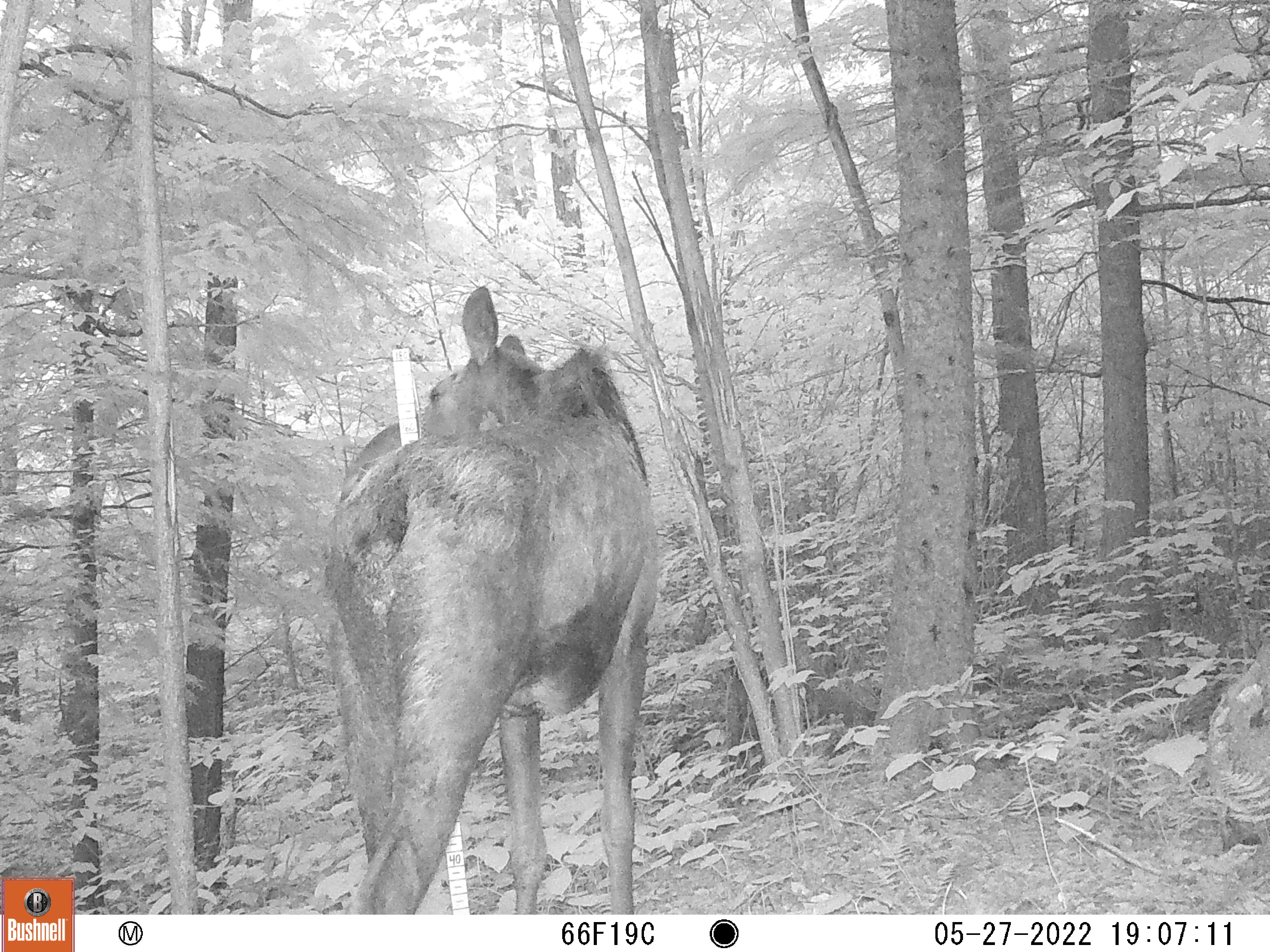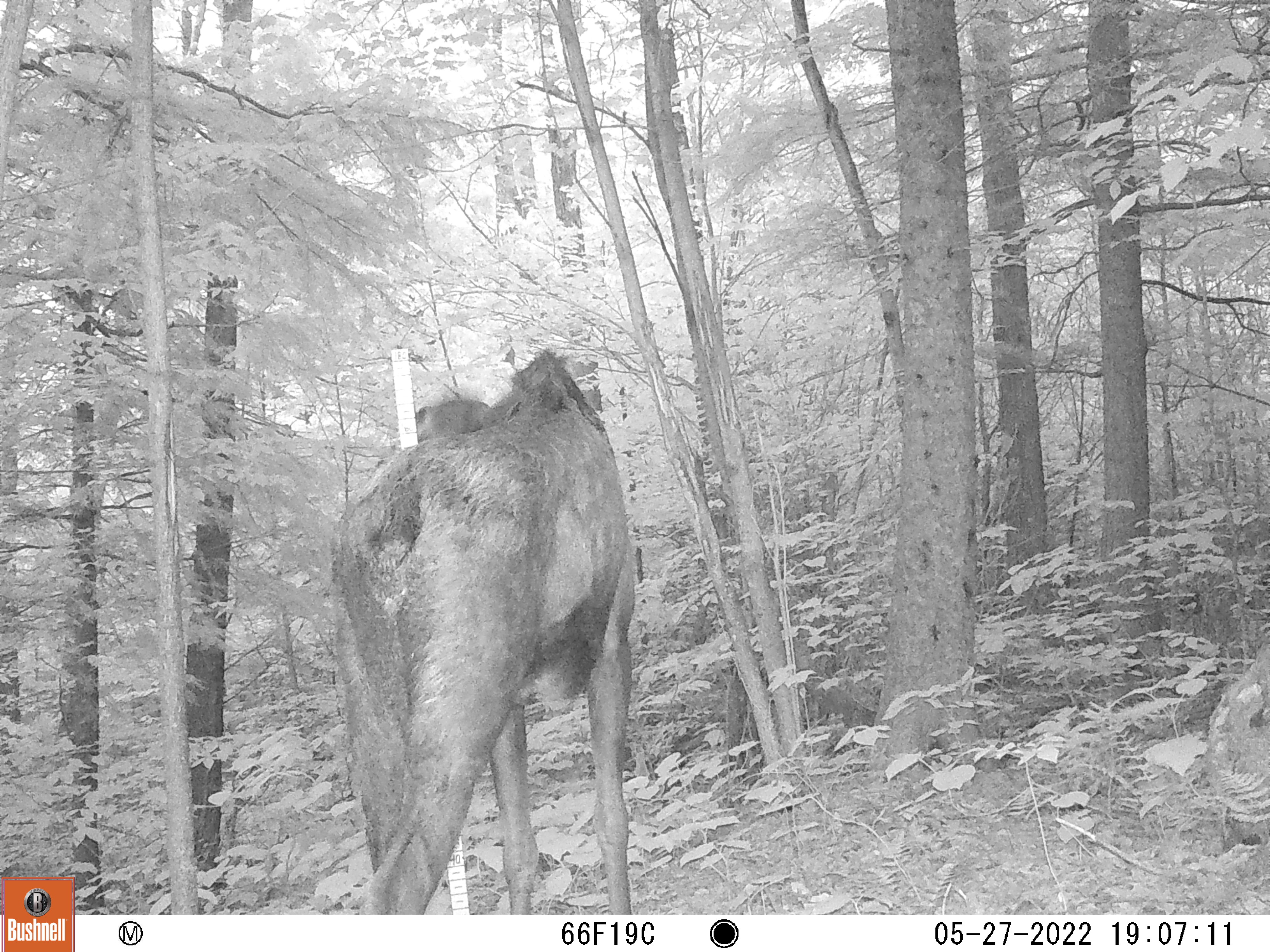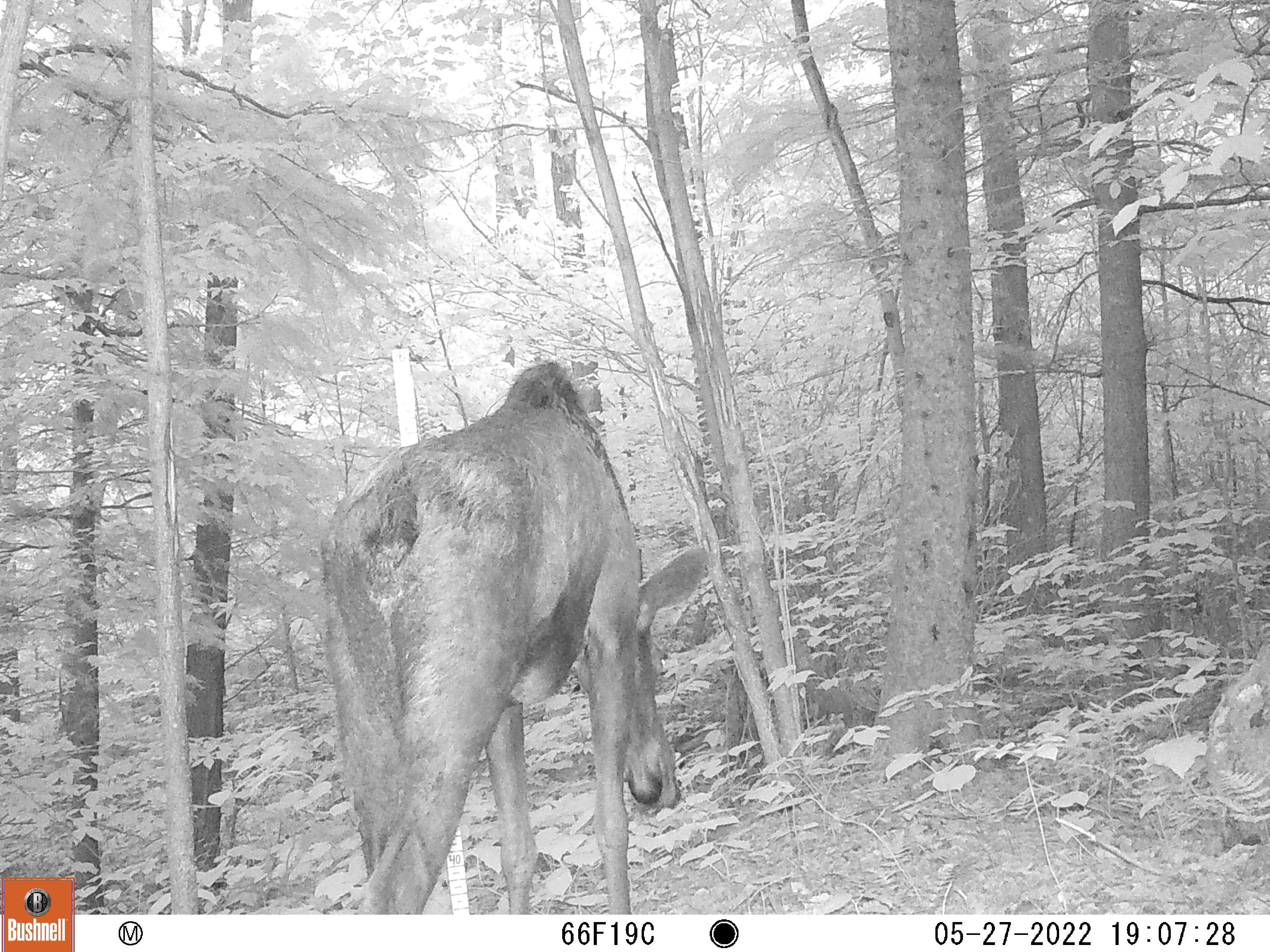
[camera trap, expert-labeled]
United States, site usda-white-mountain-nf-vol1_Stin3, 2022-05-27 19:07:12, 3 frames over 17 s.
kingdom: Animalia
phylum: Chordata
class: Mammalia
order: Artiodactyla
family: Cervidae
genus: Alces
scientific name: Alces alces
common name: moose